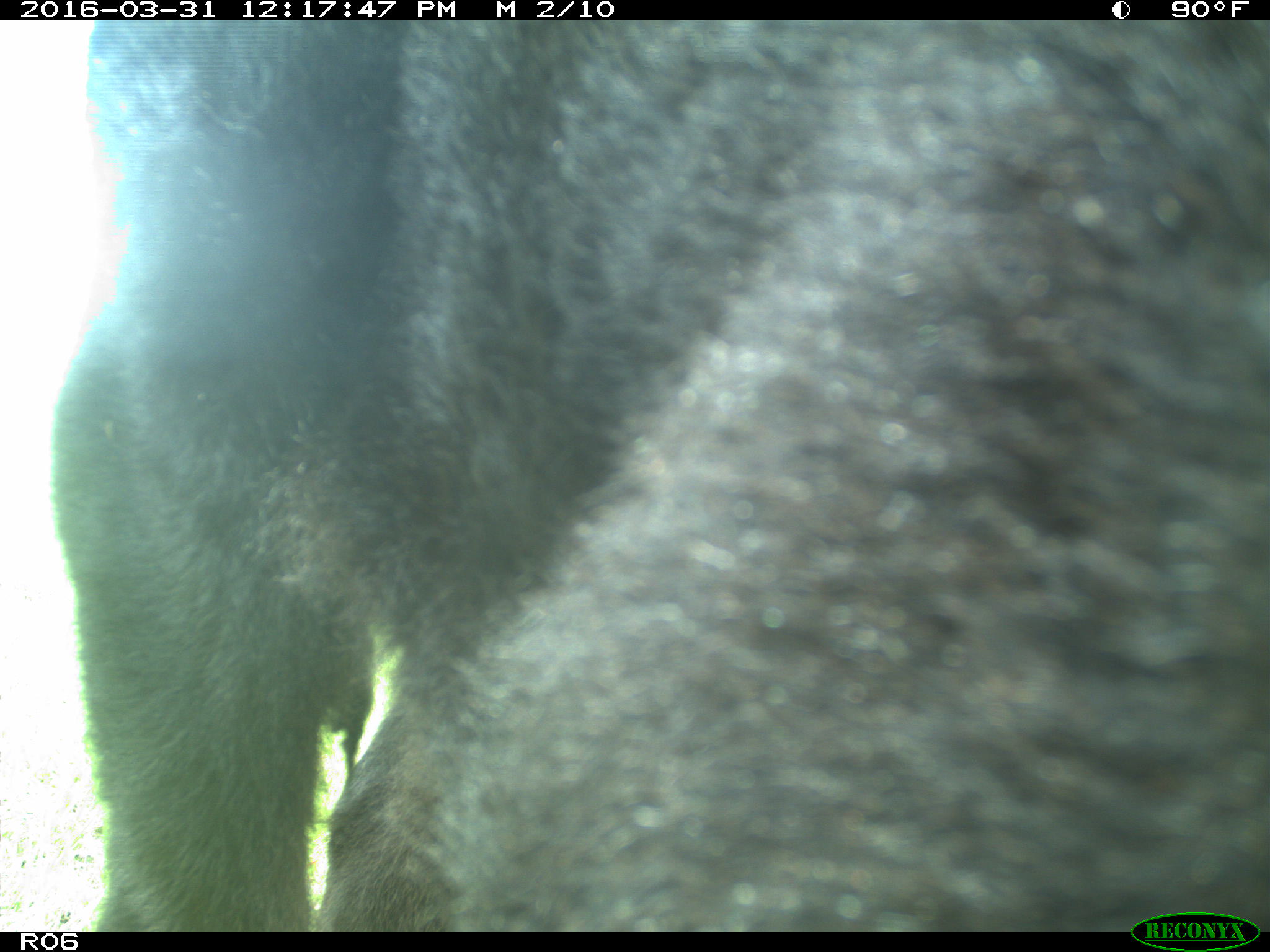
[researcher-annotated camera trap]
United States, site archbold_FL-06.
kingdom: Animalia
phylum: Chordata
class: Mammalia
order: Artiodactyla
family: Bovidae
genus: Bos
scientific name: Bos taurus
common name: domestic cow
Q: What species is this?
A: Bos taurus (domestic cow).